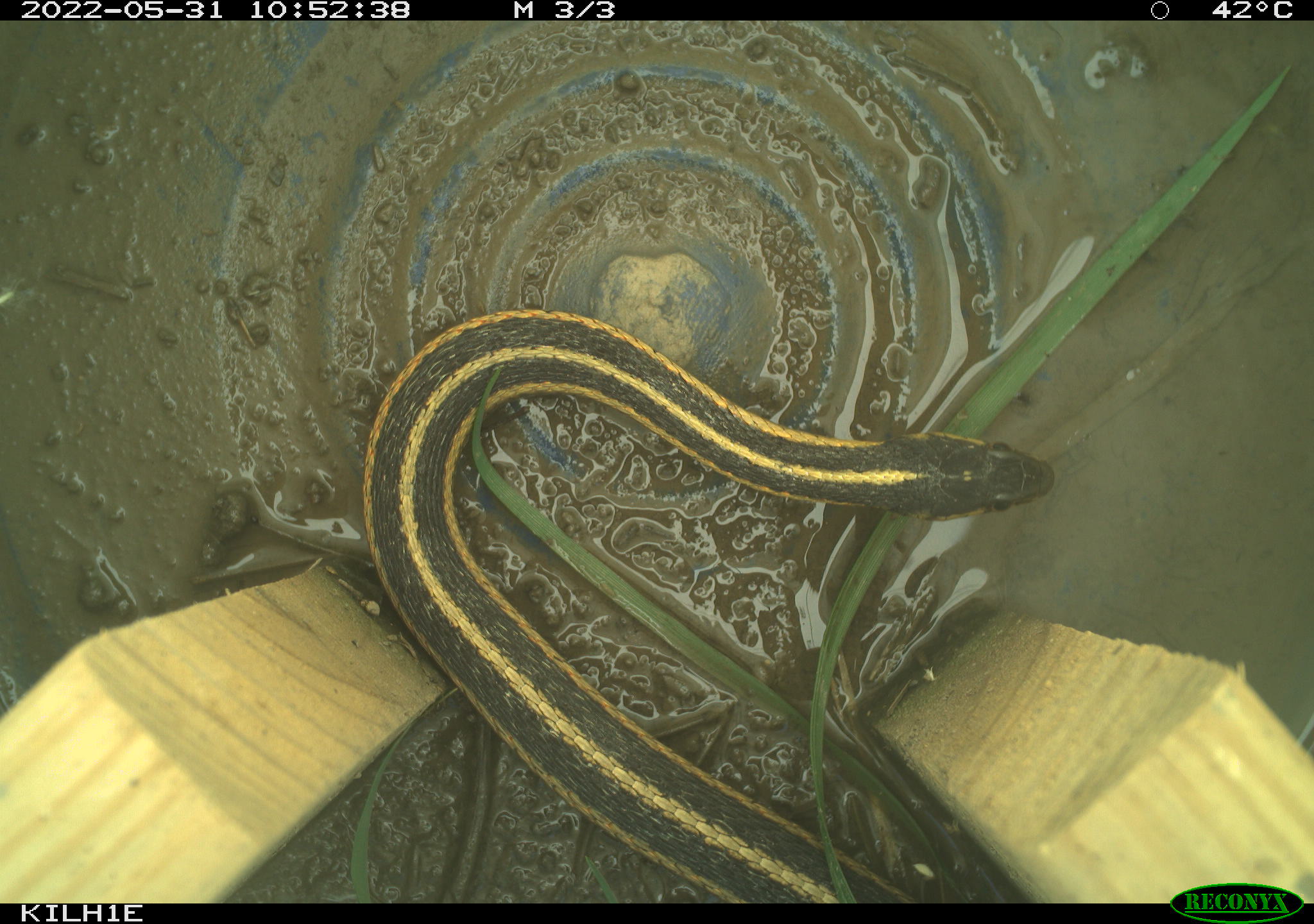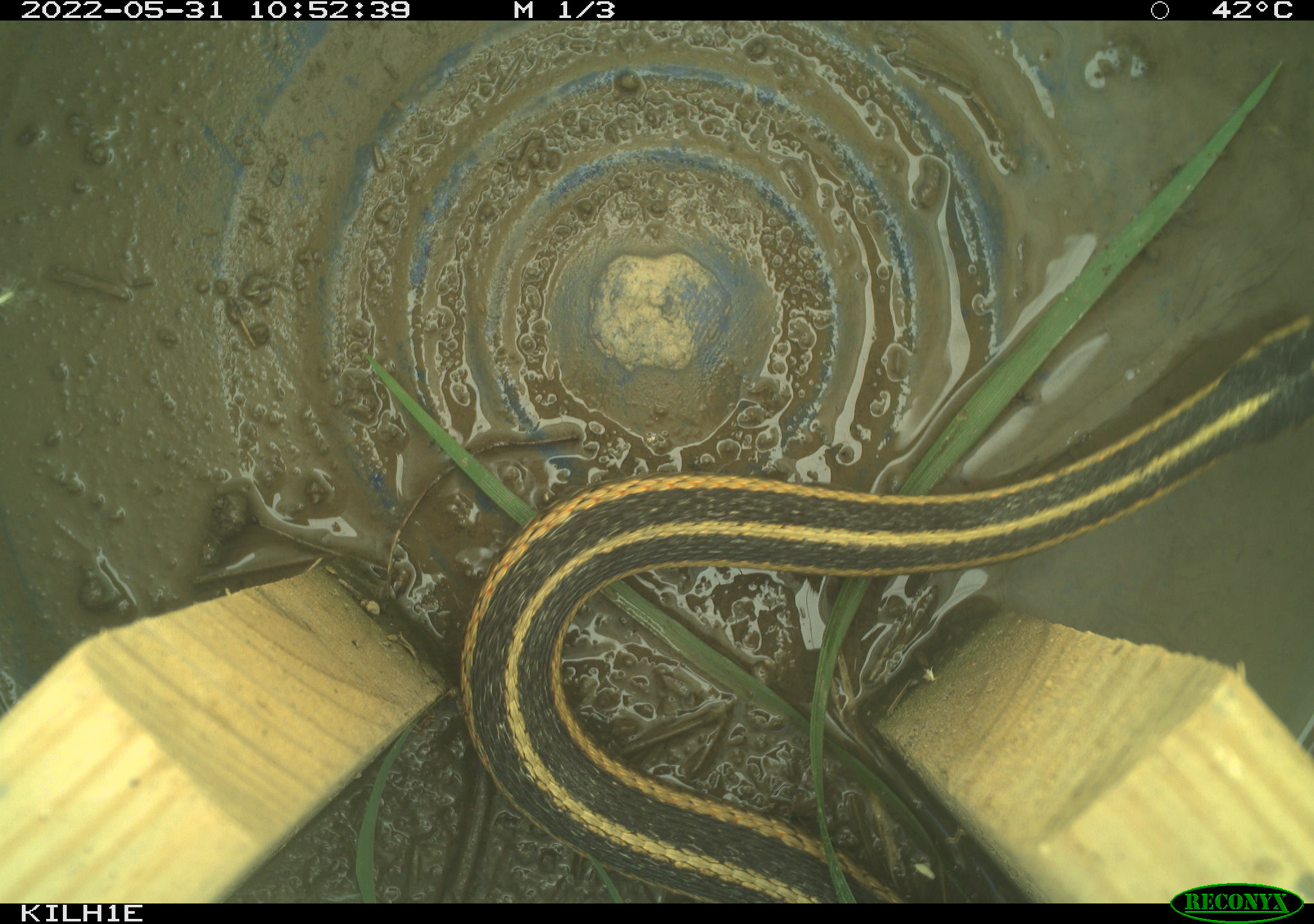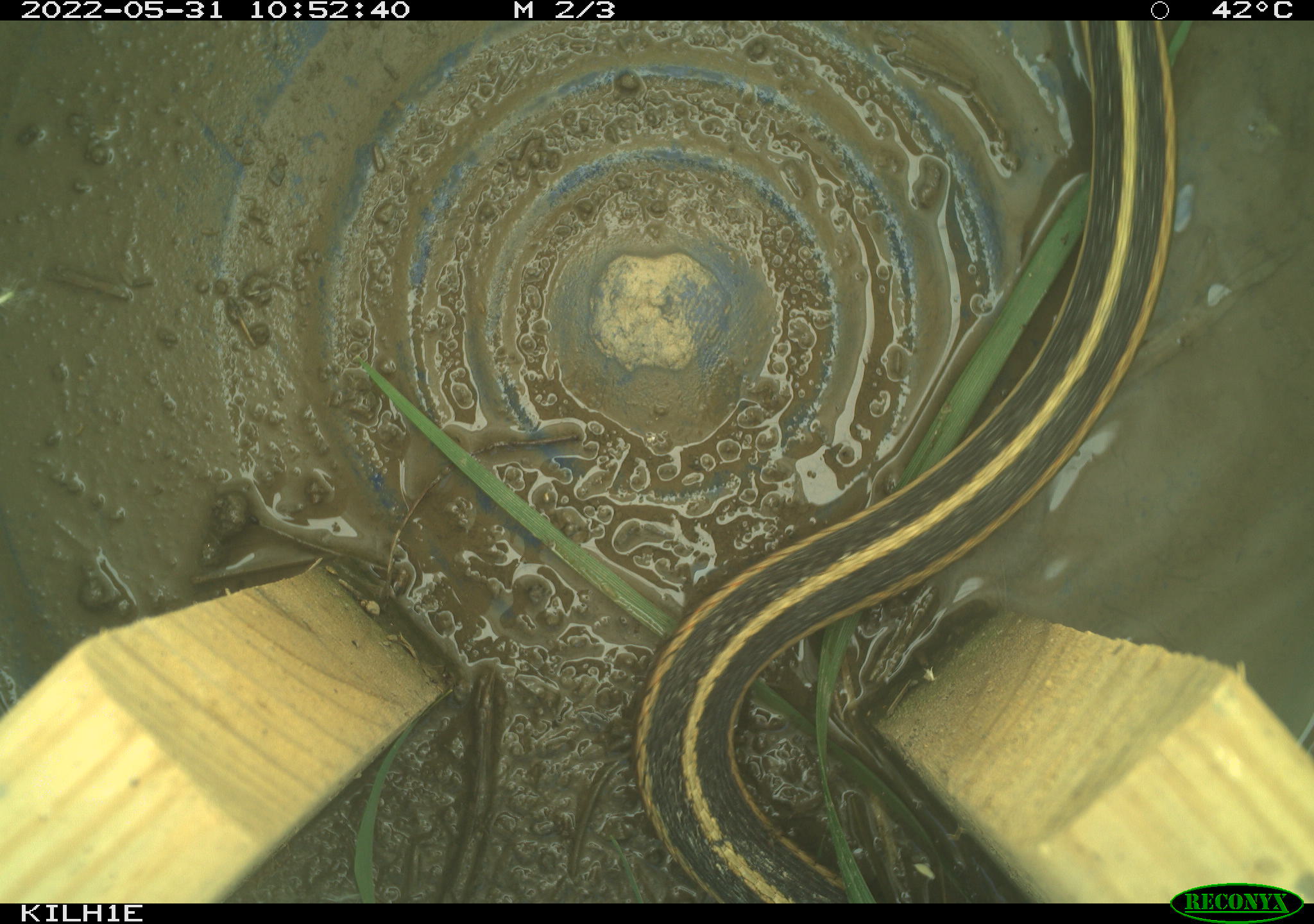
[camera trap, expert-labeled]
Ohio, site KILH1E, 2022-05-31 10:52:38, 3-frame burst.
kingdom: Animalia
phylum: Chordata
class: Reptilia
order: Squamata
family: Colubridae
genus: Thamnophis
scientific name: Thamnophis sirtalis sirtalis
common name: eastern gartersnake